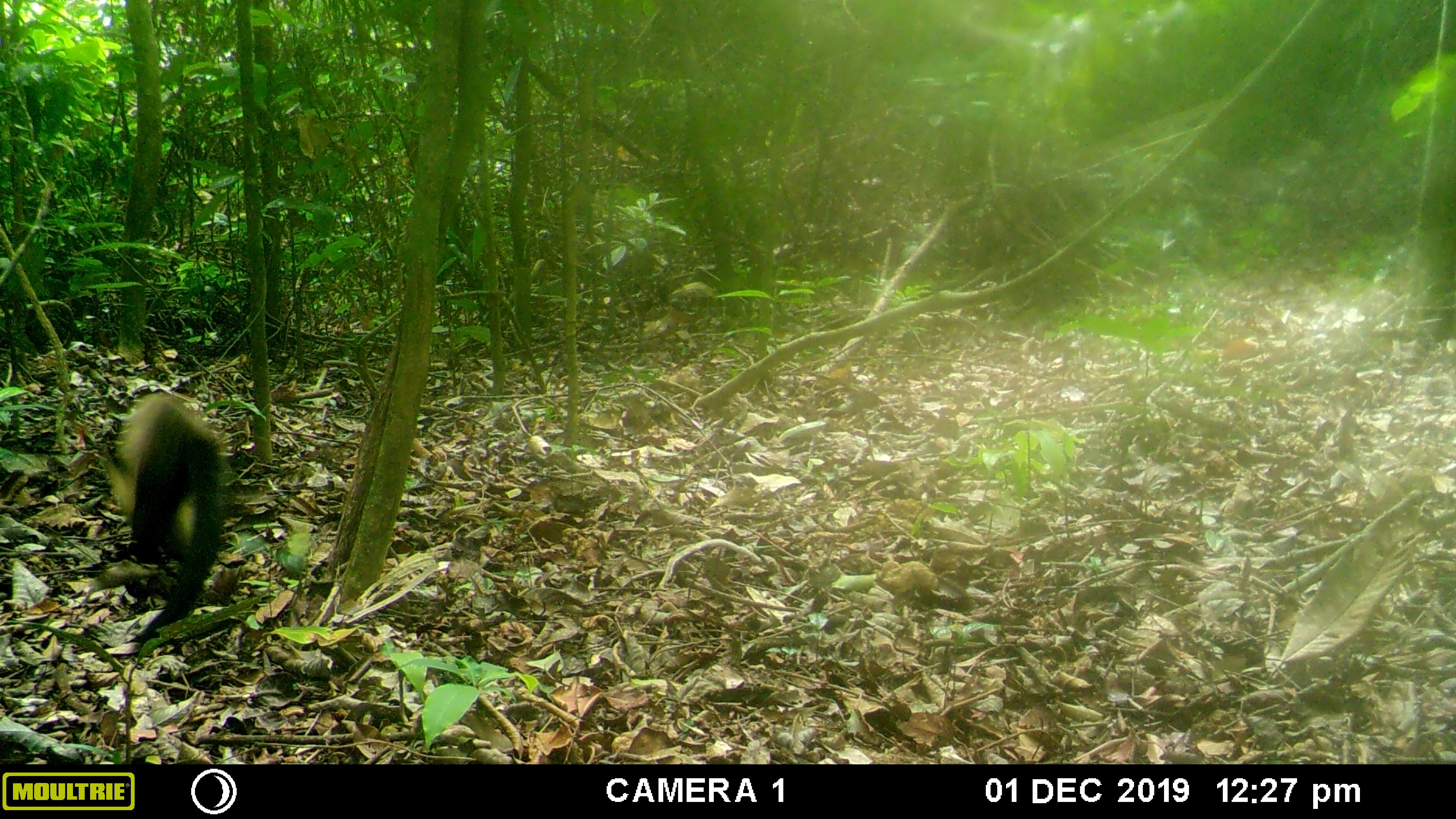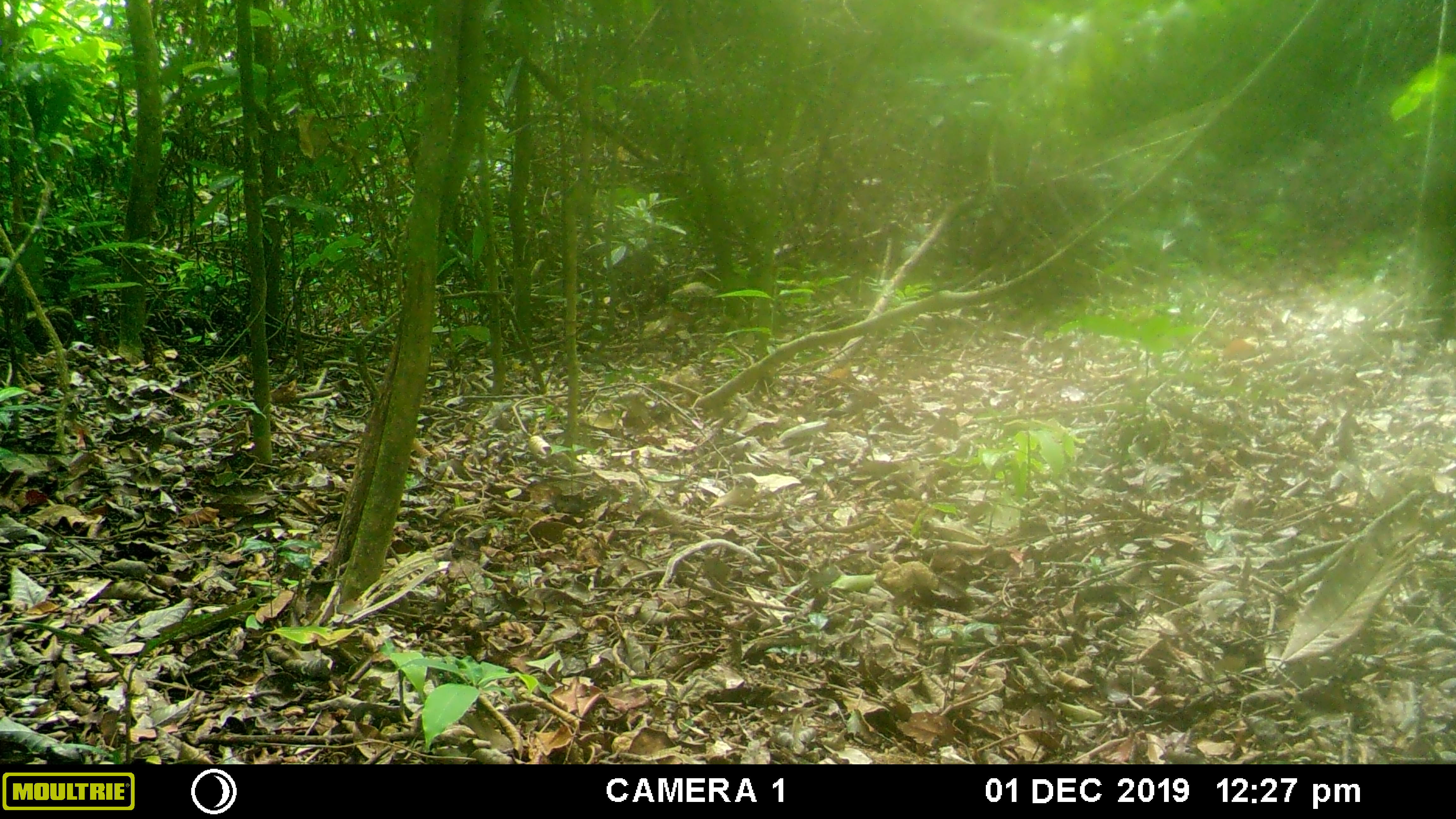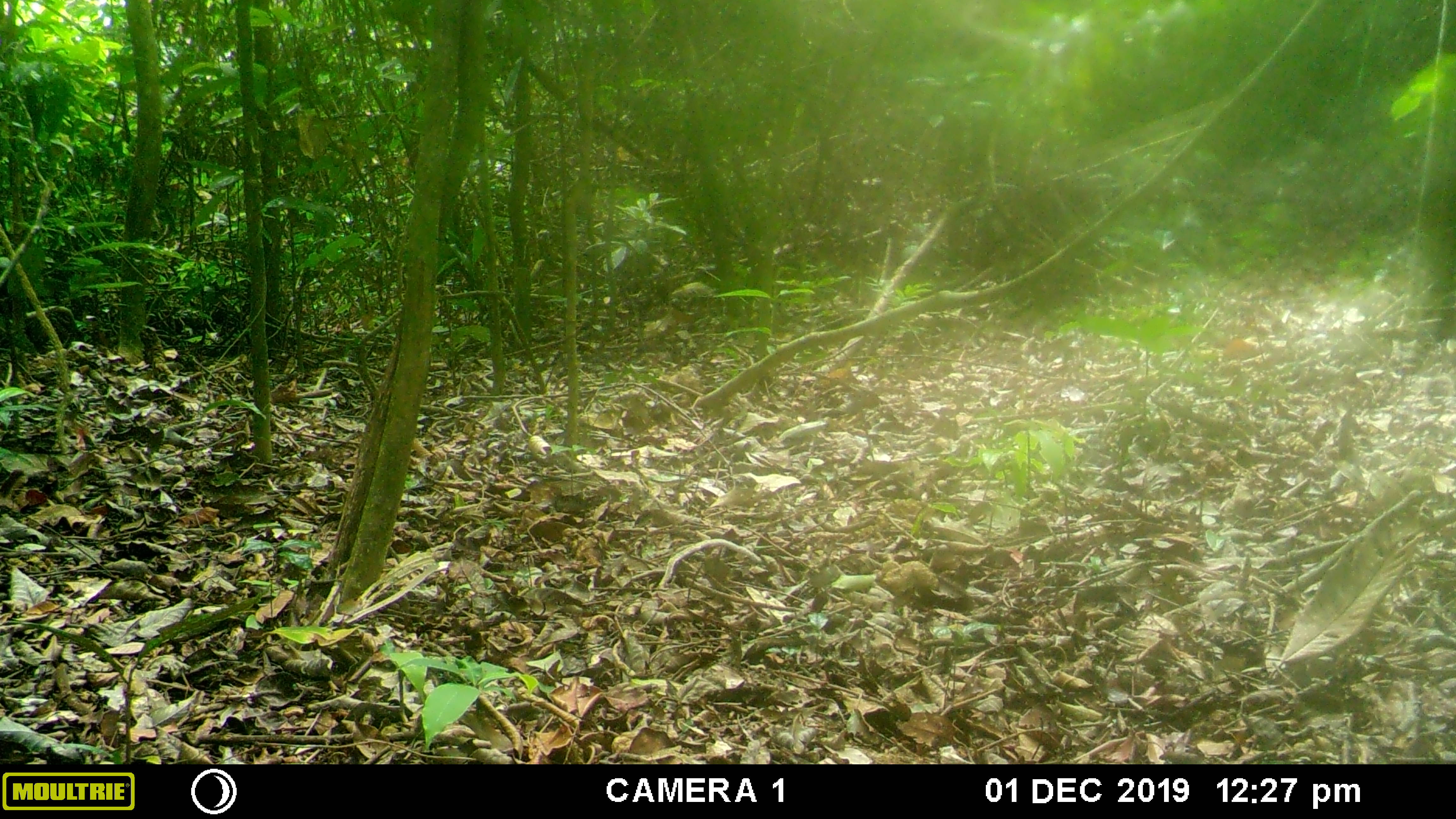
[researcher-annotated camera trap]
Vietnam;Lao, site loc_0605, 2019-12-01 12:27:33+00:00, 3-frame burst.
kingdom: Animalia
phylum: Chordata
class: Mammalia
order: Carnivora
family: Mustelidae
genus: Martes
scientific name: Martes flavigula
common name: yellow-throated marten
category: yellow throated marten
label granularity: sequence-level